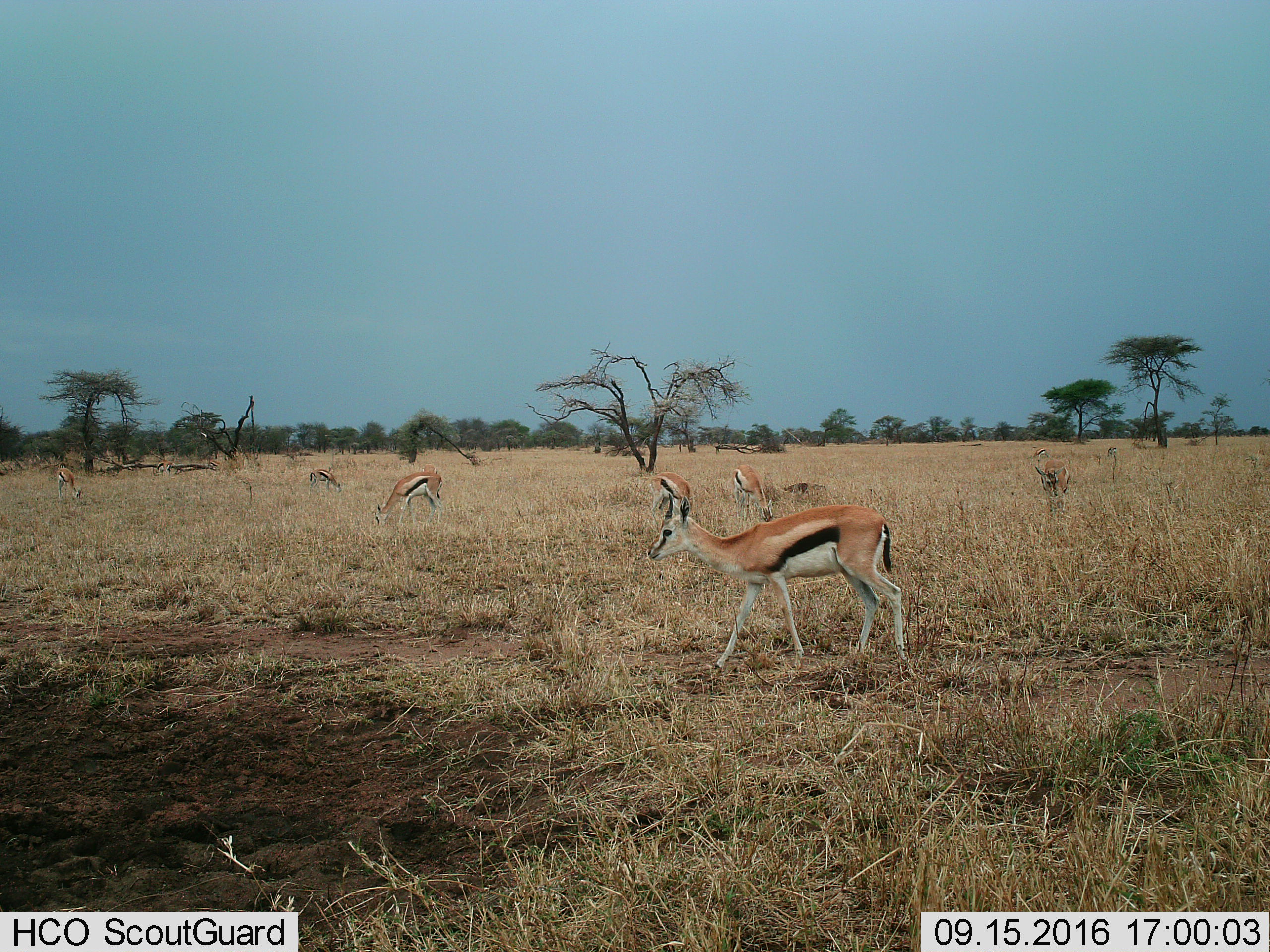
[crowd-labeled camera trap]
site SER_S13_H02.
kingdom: Animalia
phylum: Chordata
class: Mammalia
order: Artiodactyla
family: Bovidae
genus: Eudorcas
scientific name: Eudorcas thomsonii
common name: thomson's gazelle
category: gazellethomsons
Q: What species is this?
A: Gazellethomsons (thomson's gazelle) (Eudorcas thomsonii).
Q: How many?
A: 11-50.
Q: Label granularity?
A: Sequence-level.